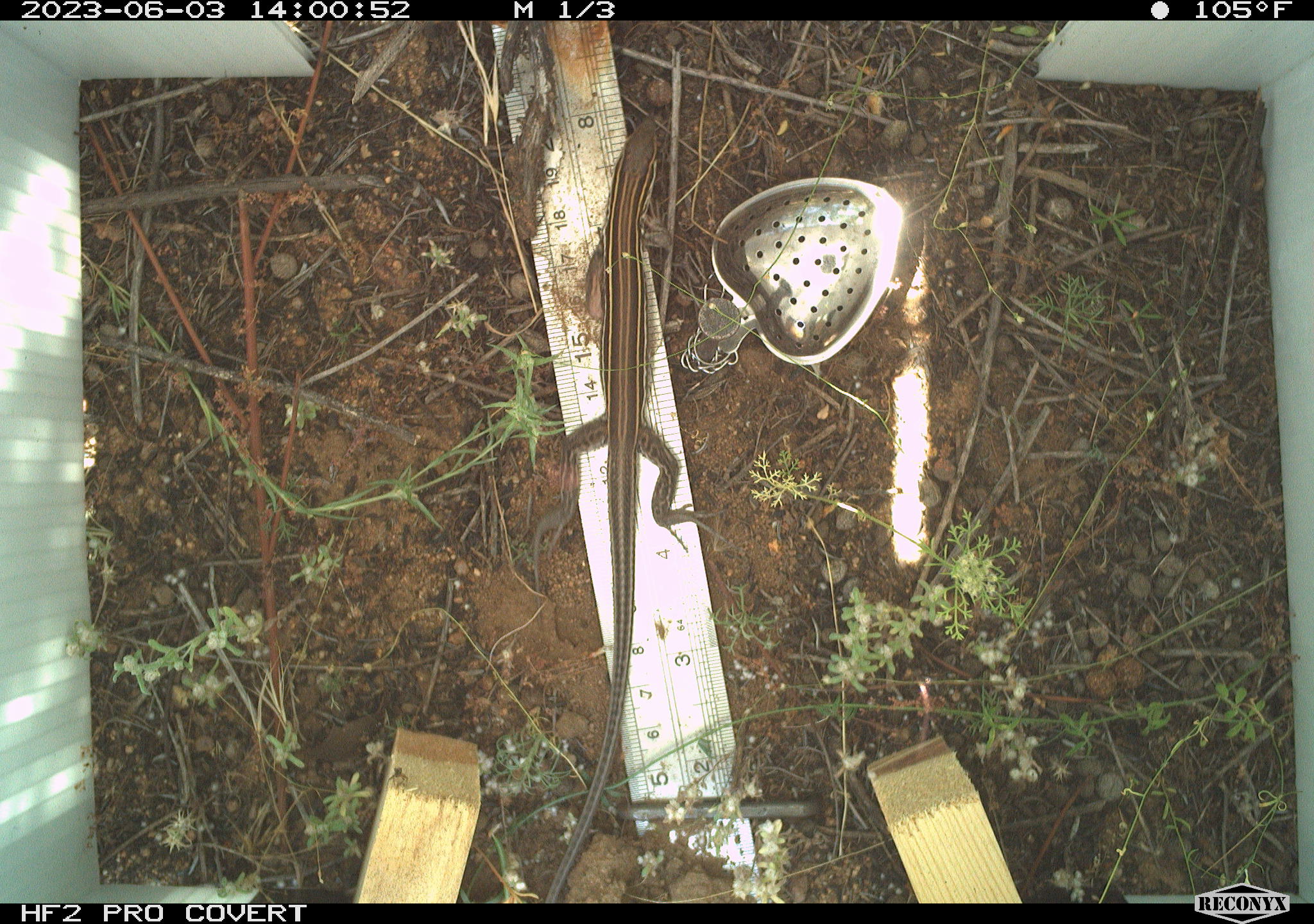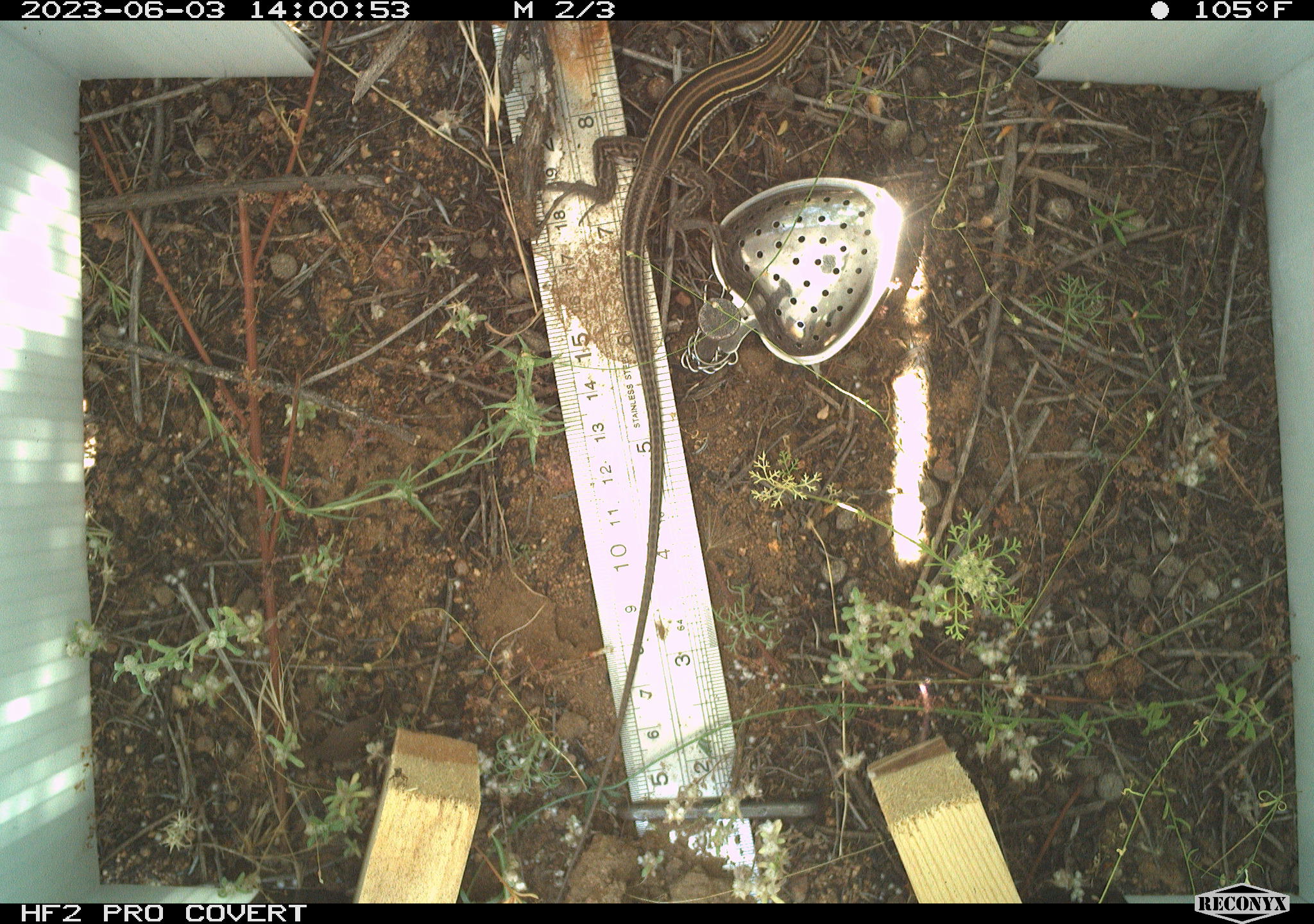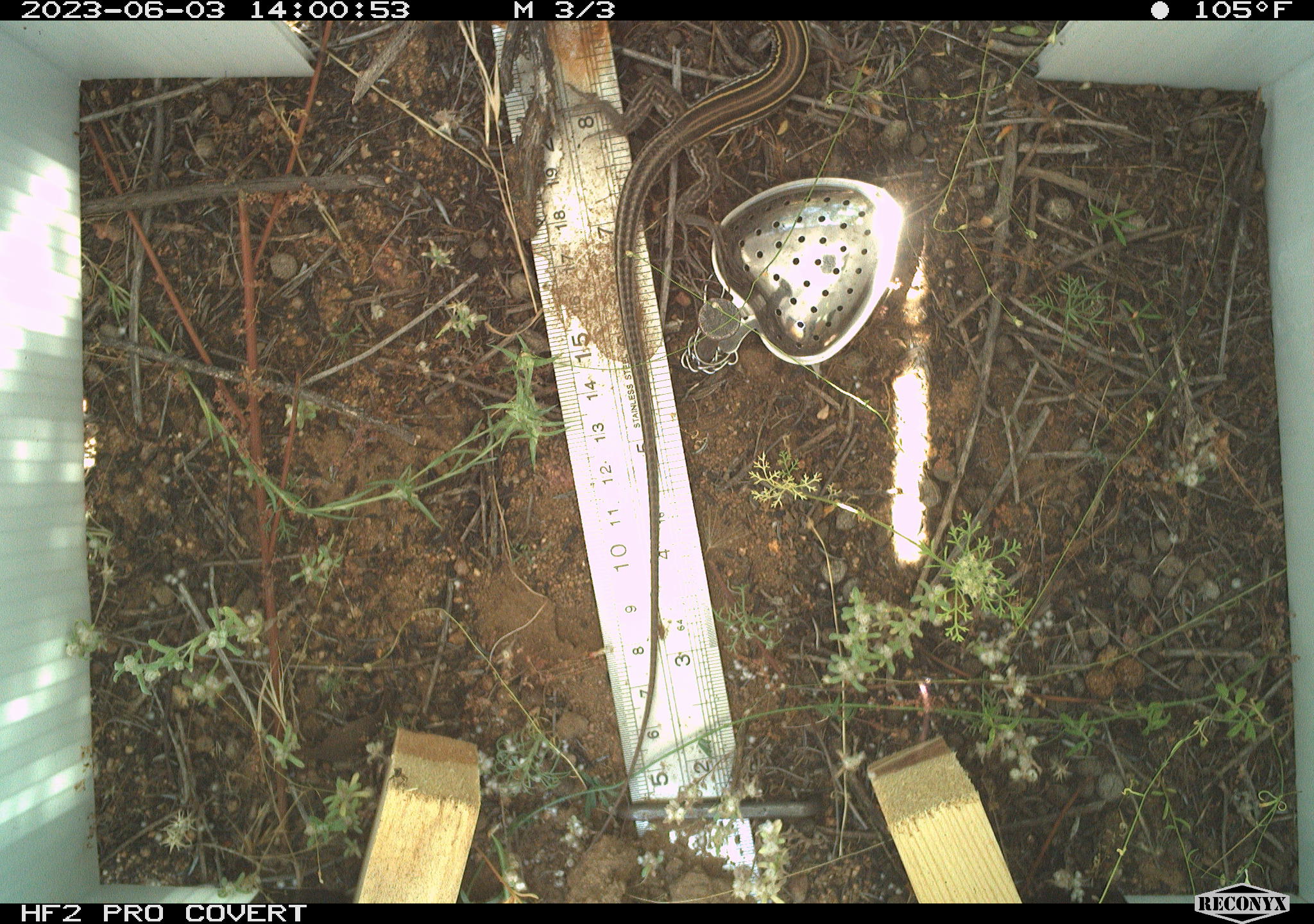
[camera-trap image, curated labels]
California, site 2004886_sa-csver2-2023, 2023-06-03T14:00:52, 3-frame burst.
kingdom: Animalia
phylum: Chordata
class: Reptilia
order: Squamata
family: Teiidae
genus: Aspidoscelis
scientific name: Aspidoscelis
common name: whiptail lizards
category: aspidoscelis species